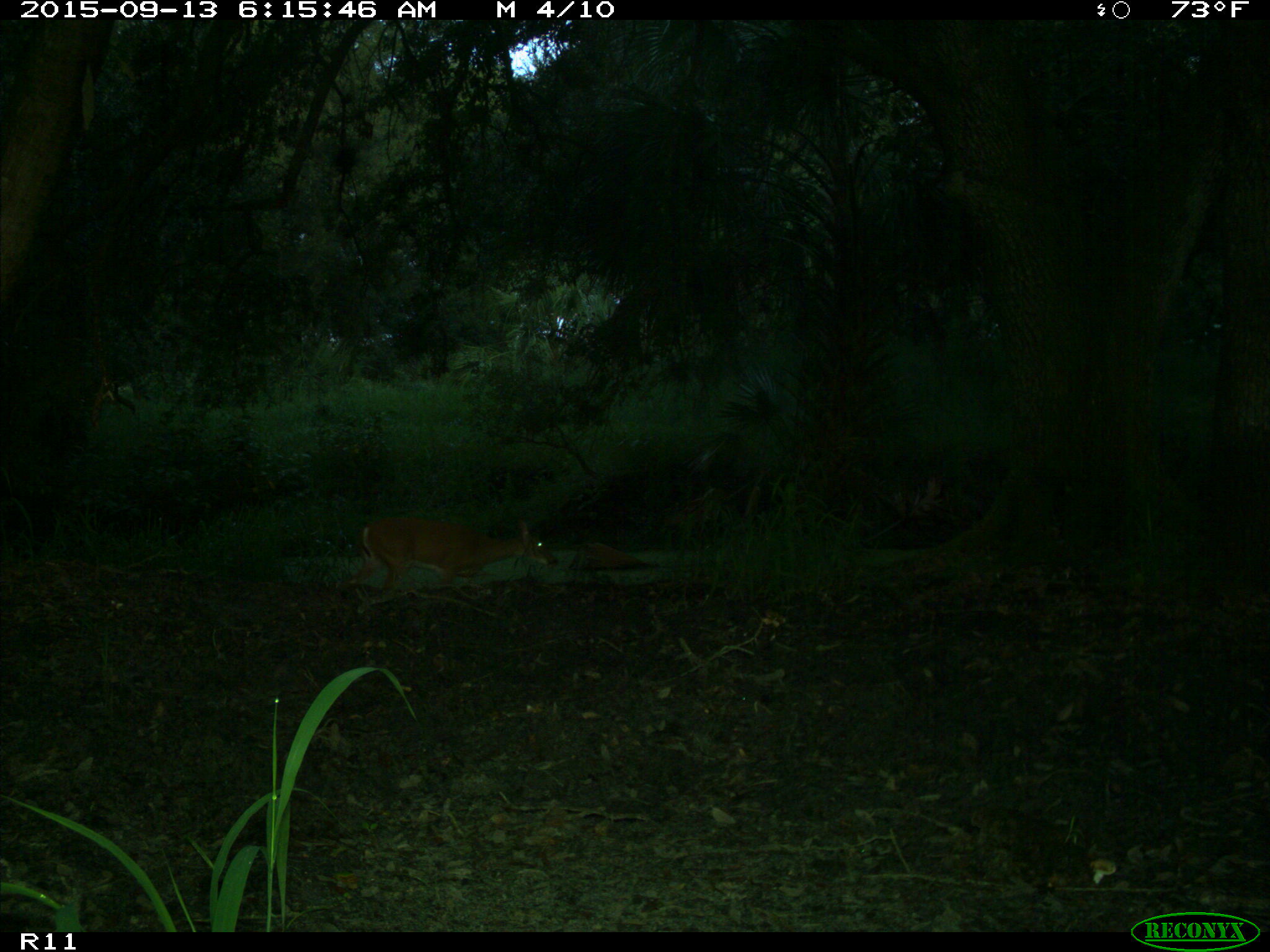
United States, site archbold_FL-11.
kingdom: Animalia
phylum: Chordata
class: Mammalia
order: Artiodactyla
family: Cervidae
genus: Odocoileus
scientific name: Odocoileus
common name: deer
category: unidentified deer